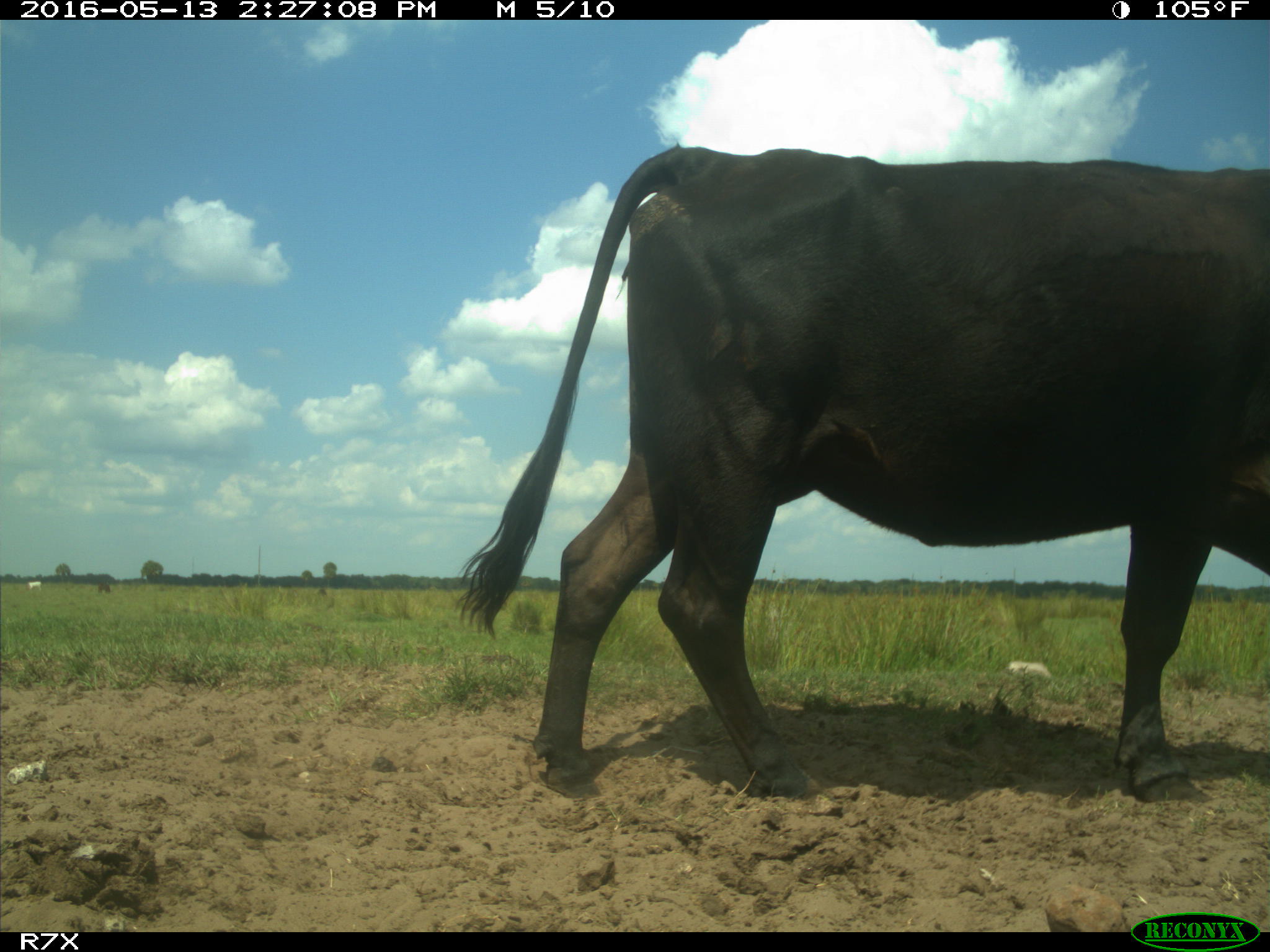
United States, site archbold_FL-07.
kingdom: Animalia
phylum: Chordata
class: Mammalia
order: Artiodactyla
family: Bovidae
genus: Bos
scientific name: Bos taurus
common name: domestic cow